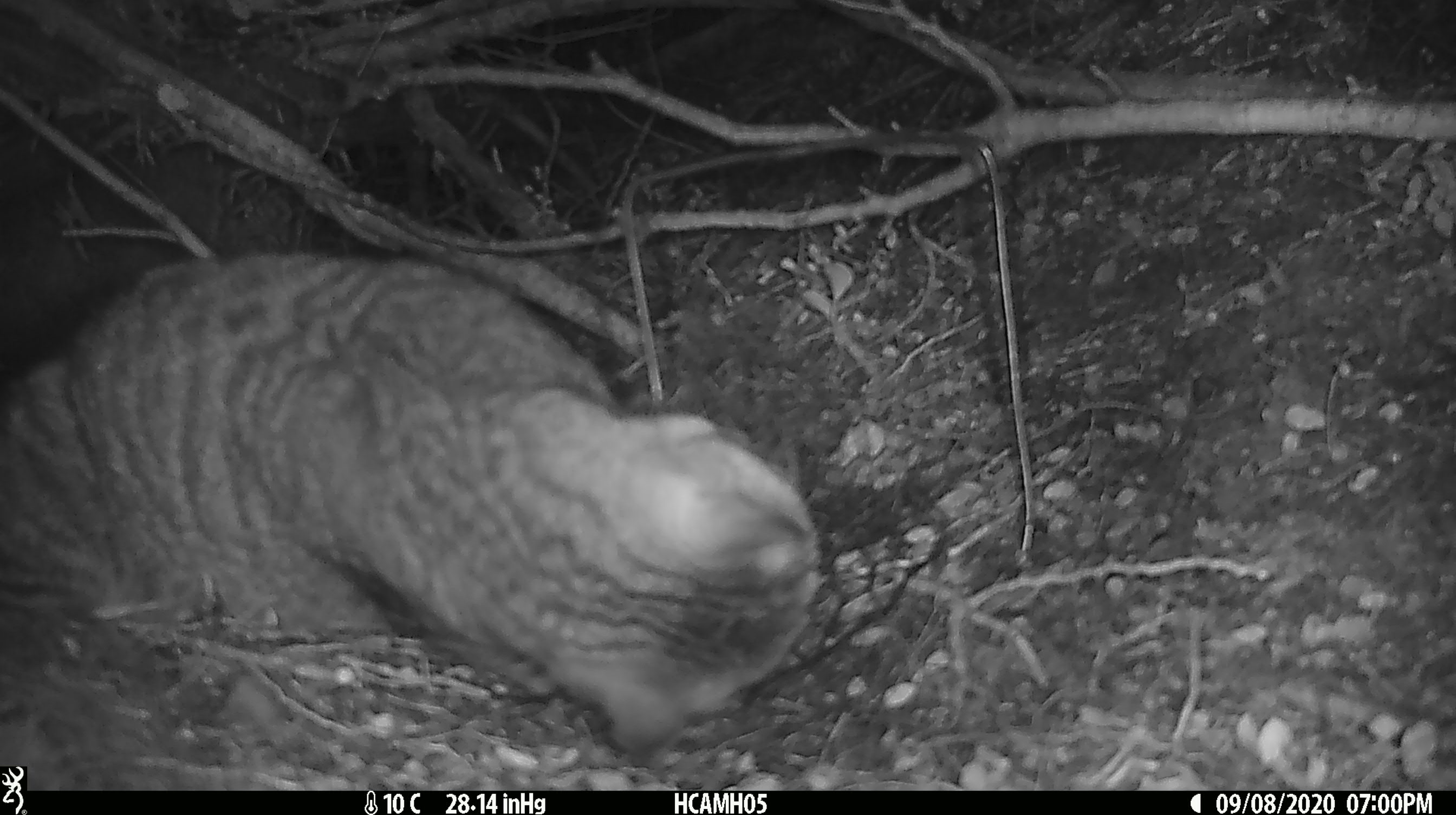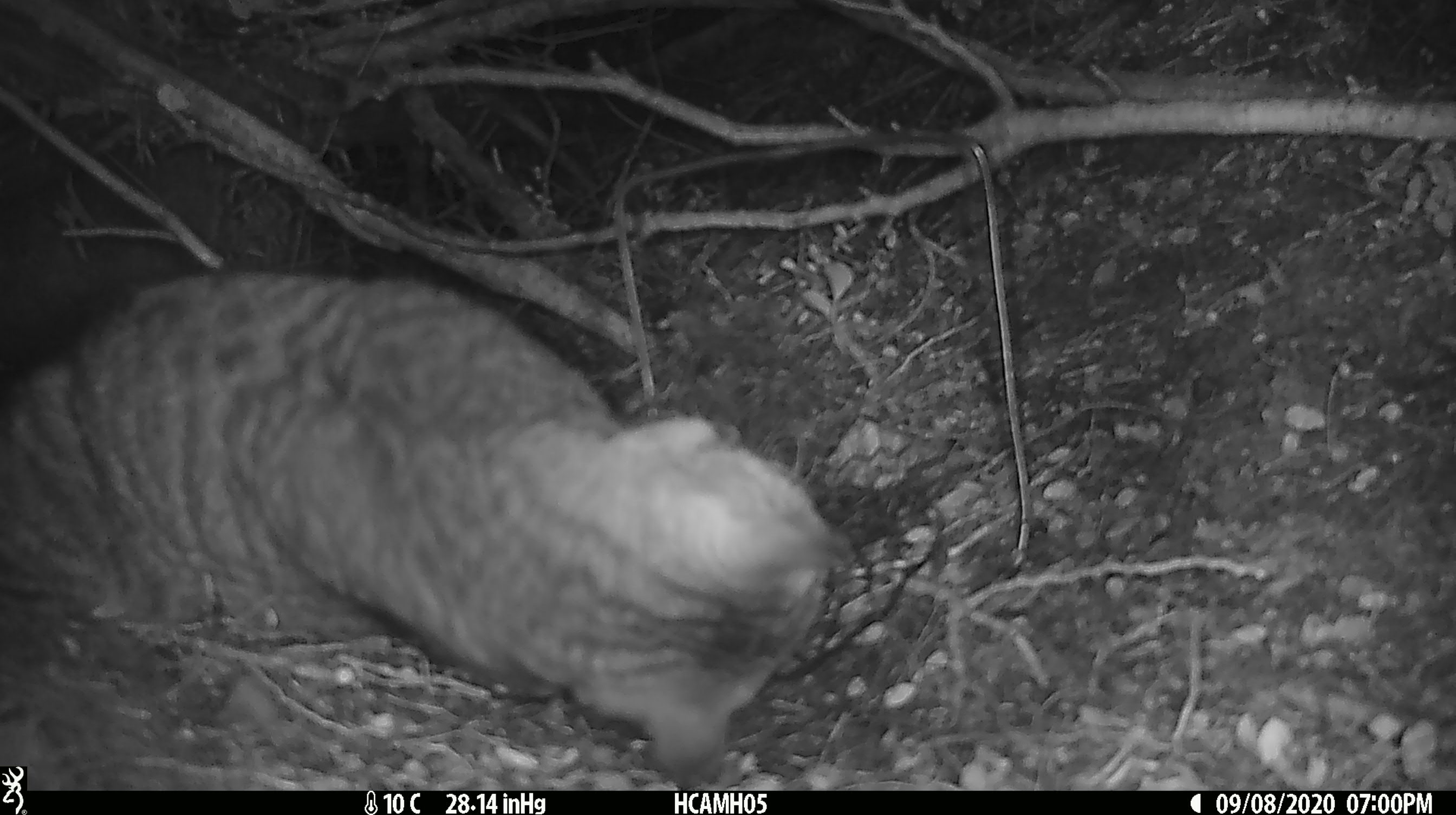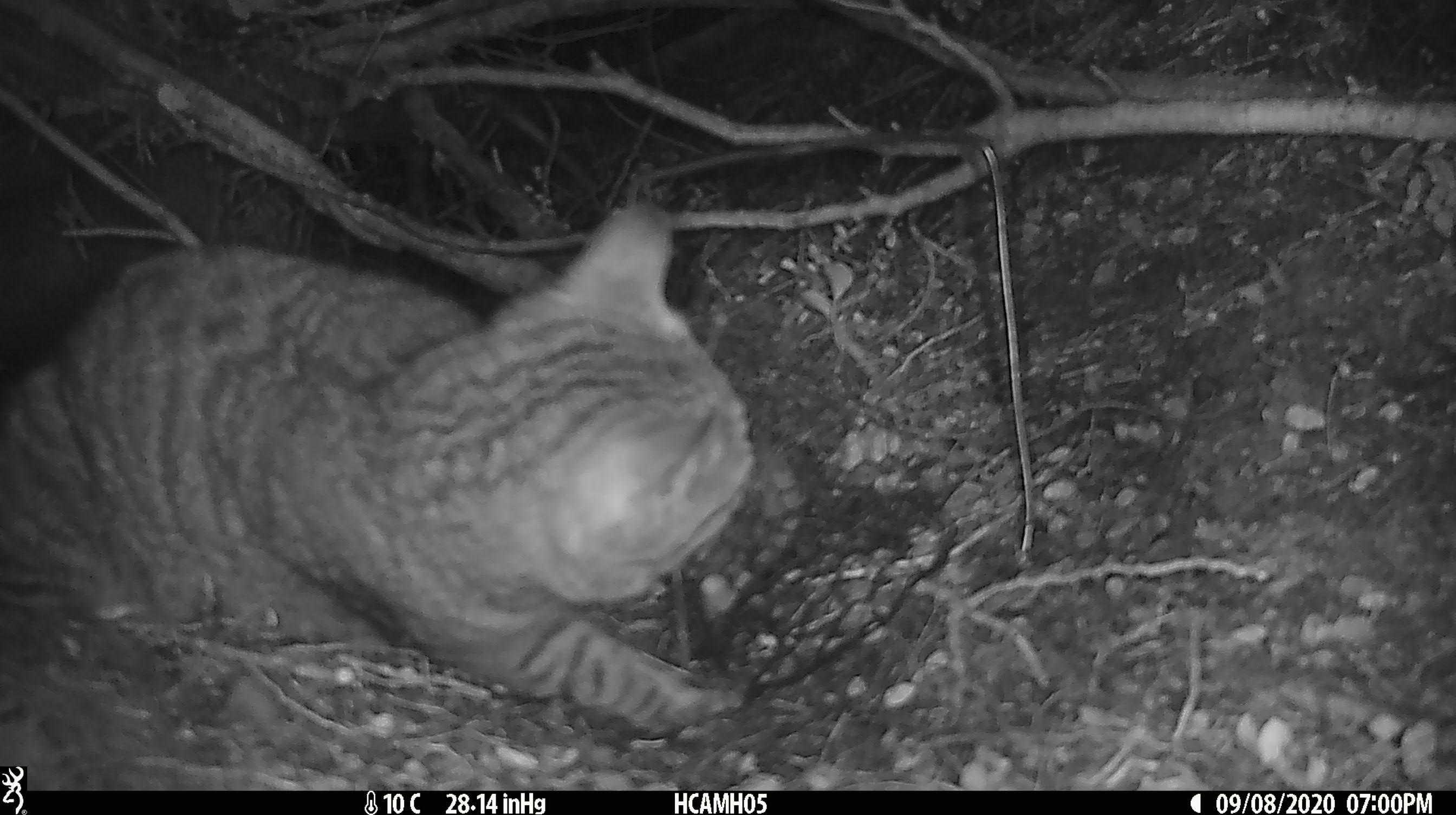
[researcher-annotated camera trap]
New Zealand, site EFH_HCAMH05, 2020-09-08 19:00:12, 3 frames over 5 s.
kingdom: Animalia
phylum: Chordata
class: Mammalia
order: Carnivora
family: Felidae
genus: Felis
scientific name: Felis catus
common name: domestic cat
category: cat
Cat (domestic cat) (Felis catus).